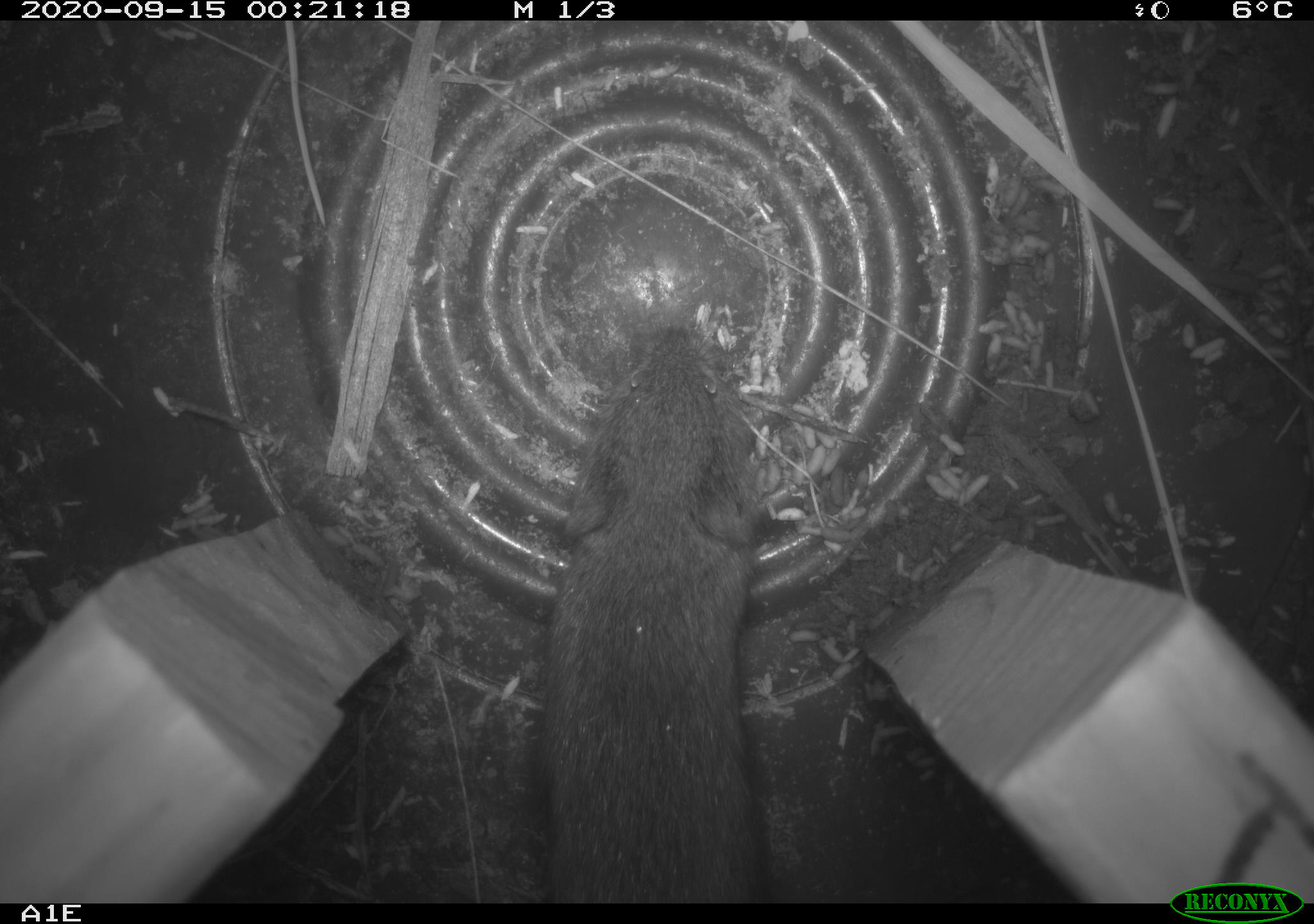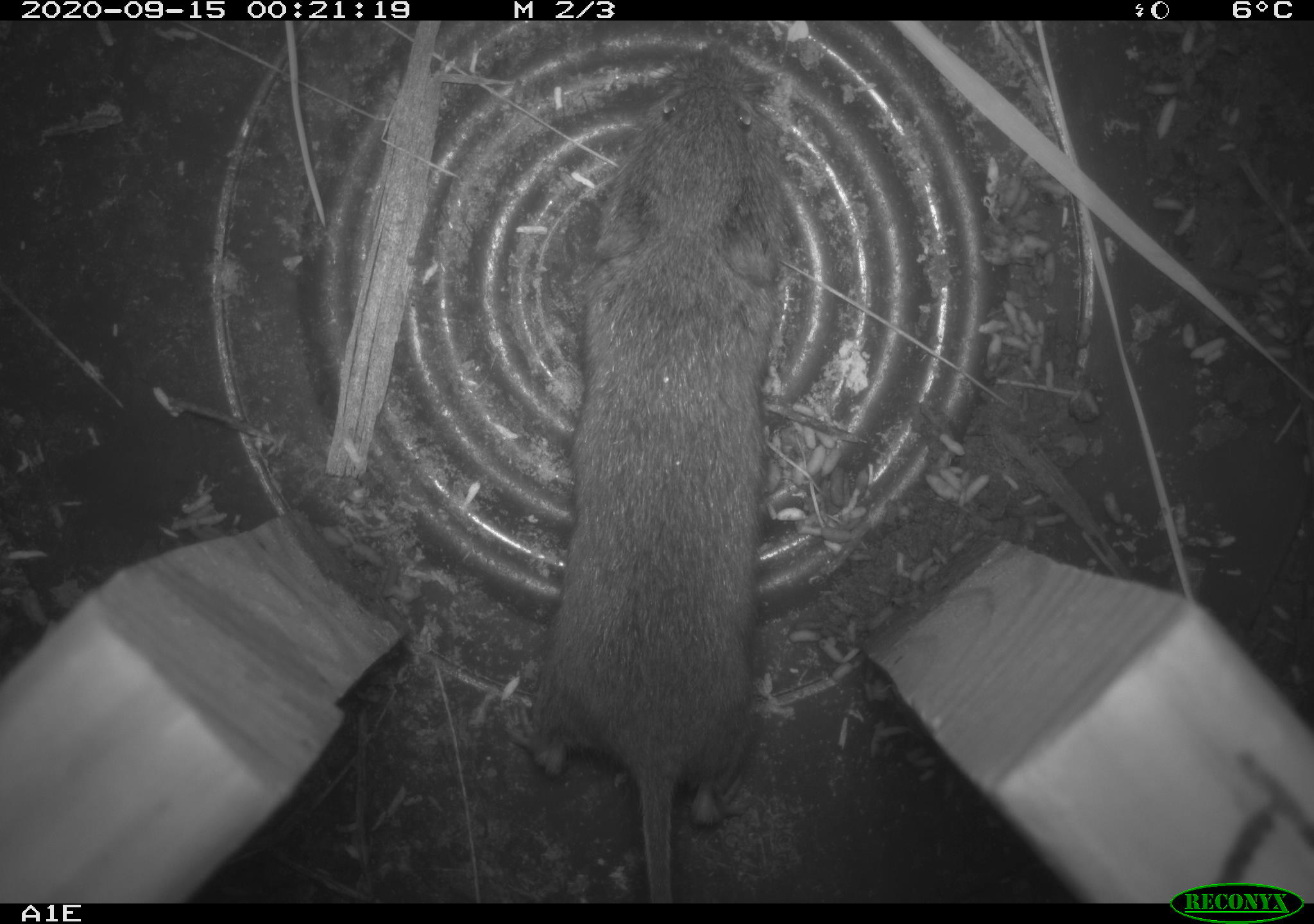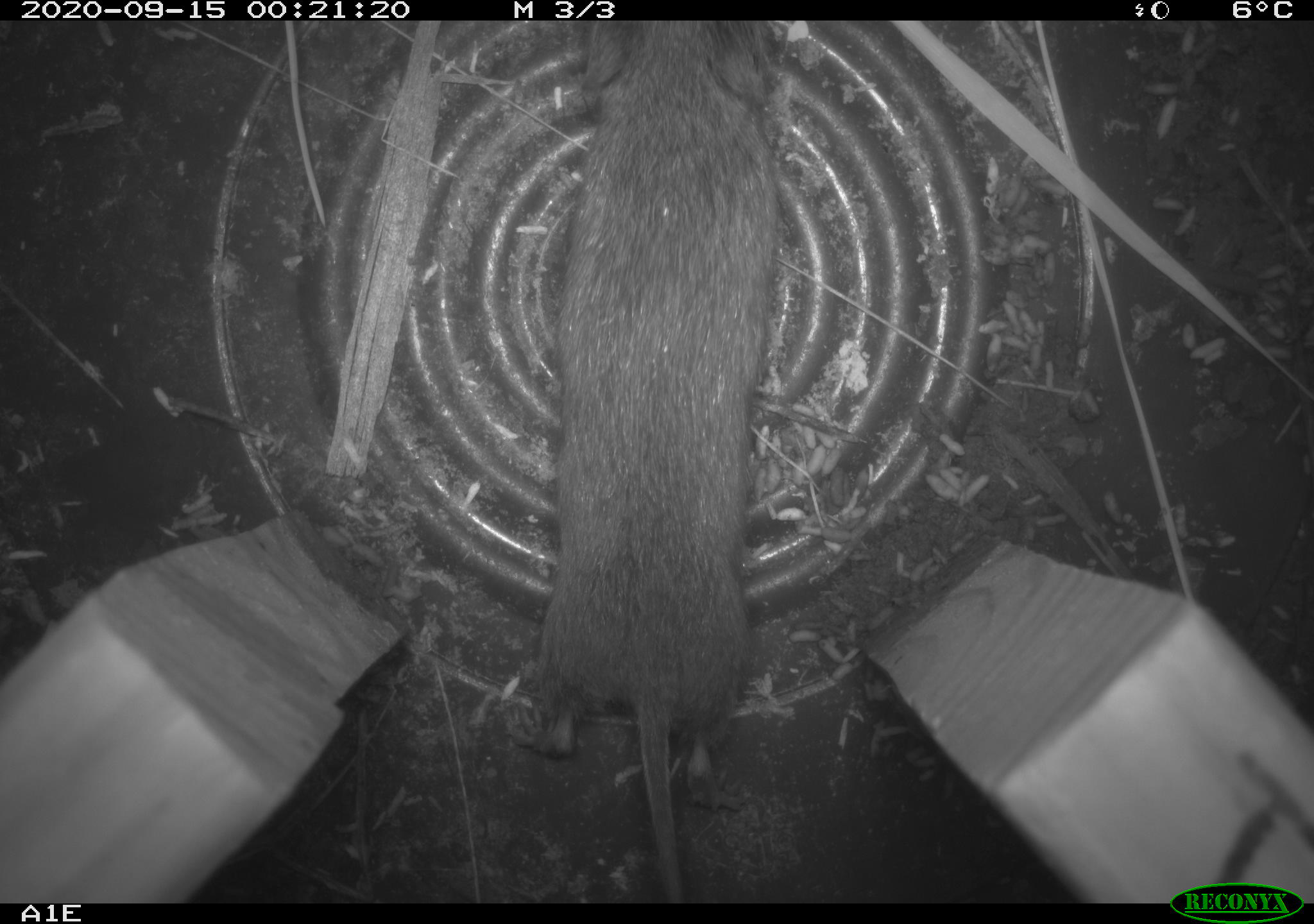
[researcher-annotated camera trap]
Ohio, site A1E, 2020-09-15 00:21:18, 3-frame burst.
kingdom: Animalia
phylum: Chordata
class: Mammalia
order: Rodentia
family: Cricetidae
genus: Microtus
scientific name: Microtus pennsylvanicus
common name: meadow vole